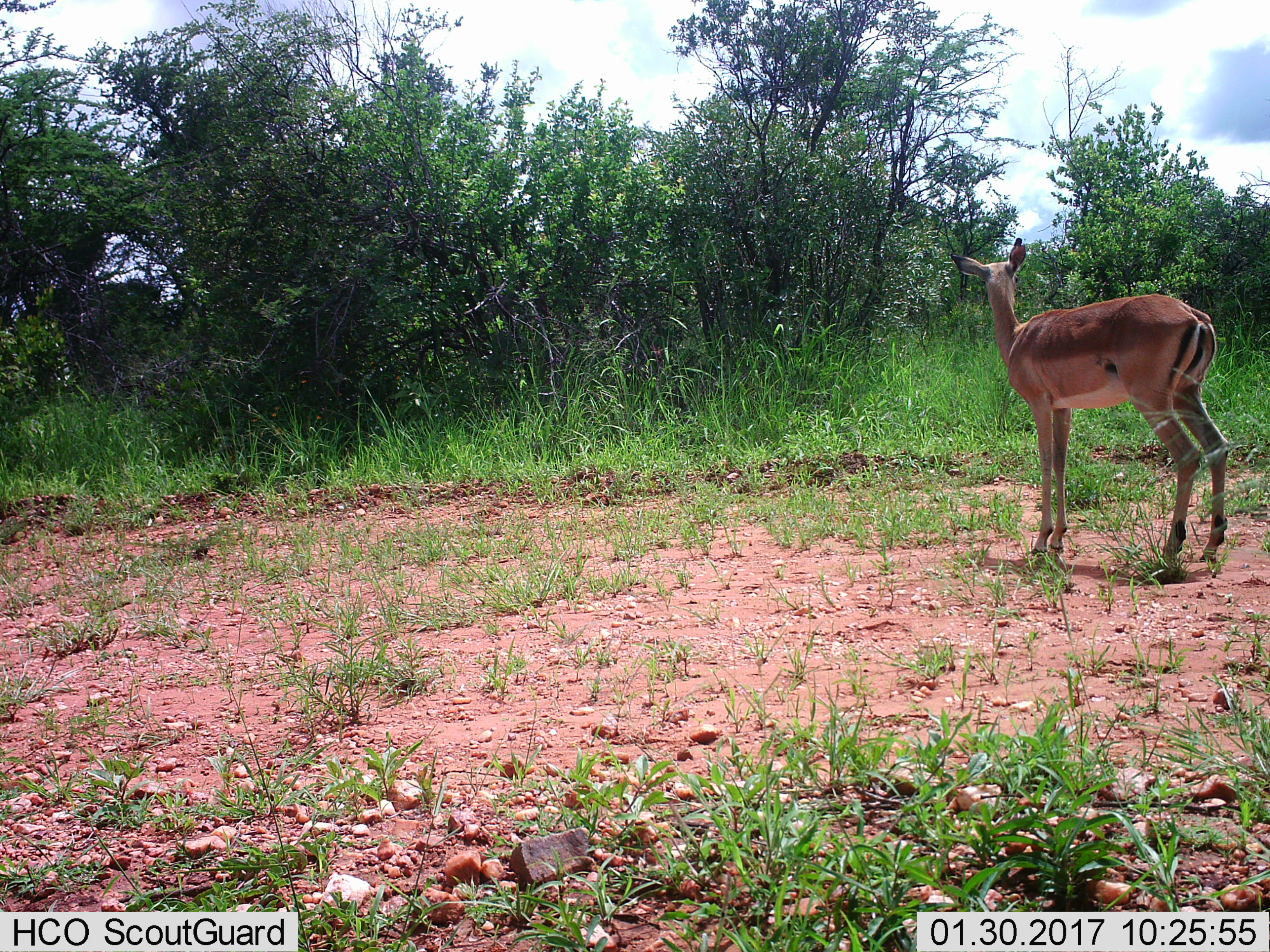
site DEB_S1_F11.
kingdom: Animalia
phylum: Chordata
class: Mammalia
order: Artiodactyla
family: Bovidae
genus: Aepyceros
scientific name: Aepyceros melampus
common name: impala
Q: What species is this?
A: Impala (Aepyceros melampus).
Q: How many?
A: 1.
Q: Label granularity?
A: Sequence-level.